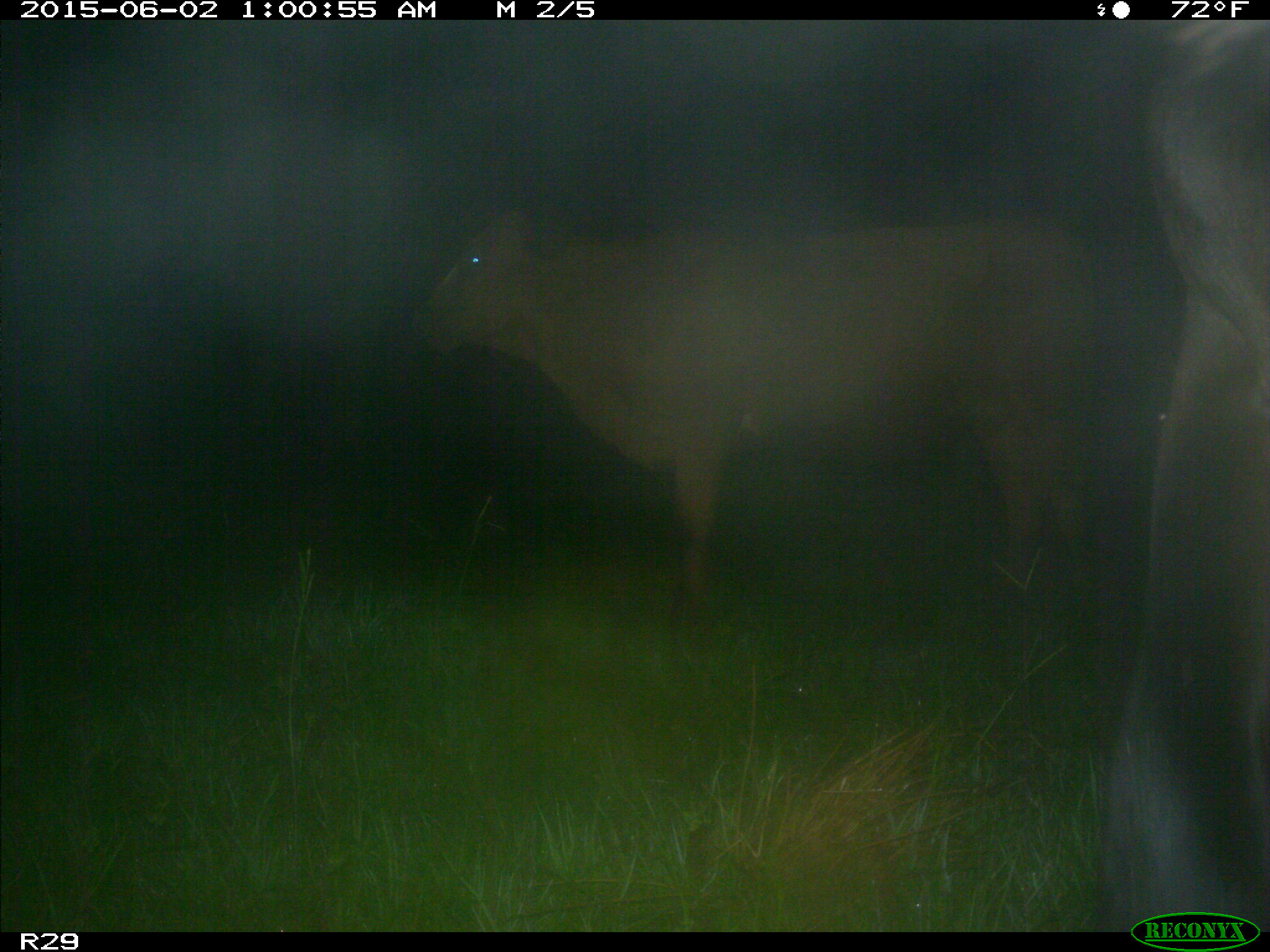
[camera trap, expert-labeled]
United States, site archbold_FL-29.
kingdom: Animalia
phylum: Chordata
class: Mammalia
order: Artiodactyla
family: Bovidae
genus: Bos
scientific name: Bos taurus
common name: domestic cow